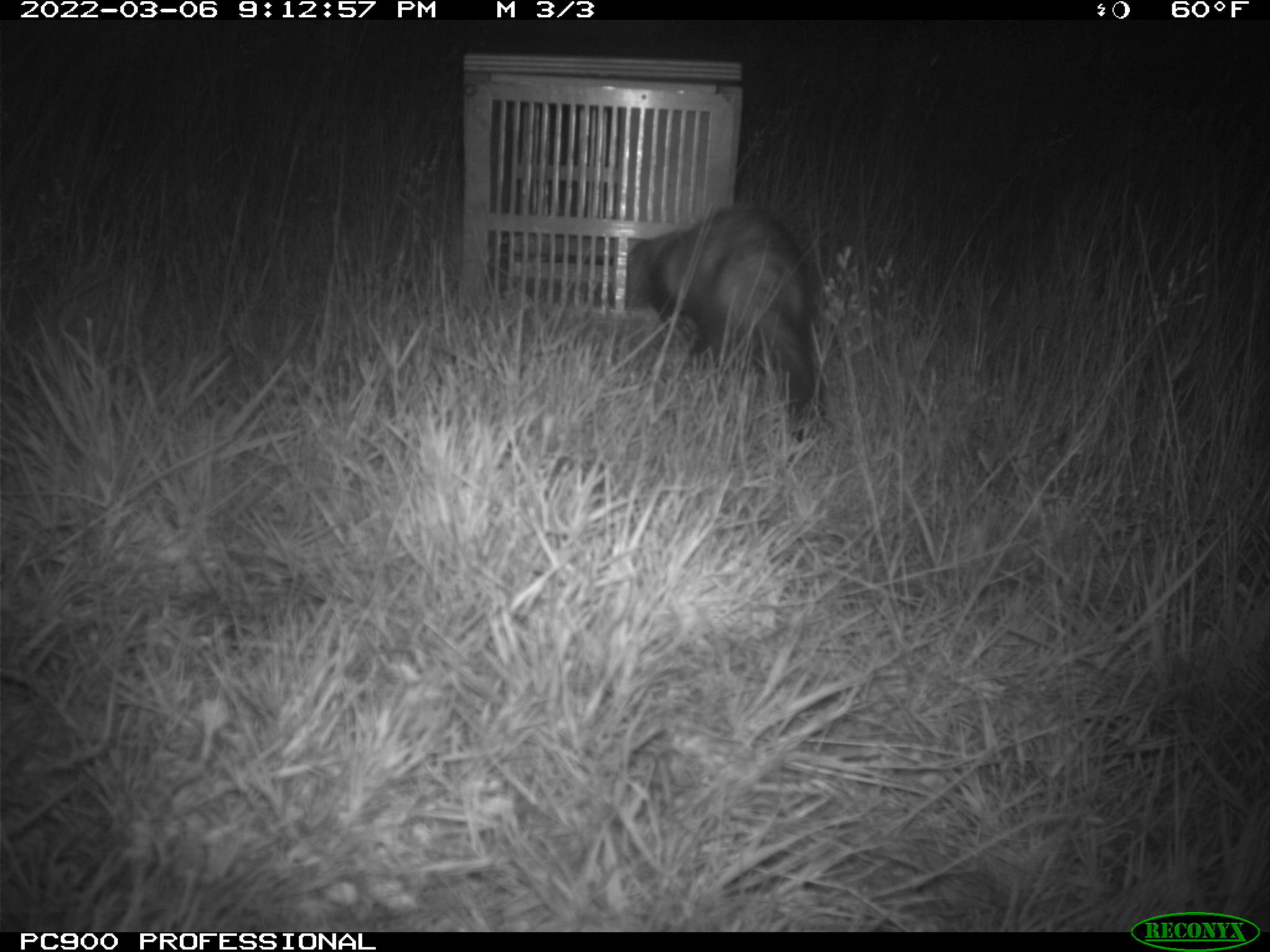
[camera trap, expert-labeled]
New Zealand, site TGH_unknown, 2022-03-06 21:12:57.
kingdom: Animalia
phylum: Chordata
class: Mammalia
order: Carnivora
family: Mustelidae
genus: Mustela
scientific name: Mustela furo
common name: ferret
Ferret (Mustela furo).